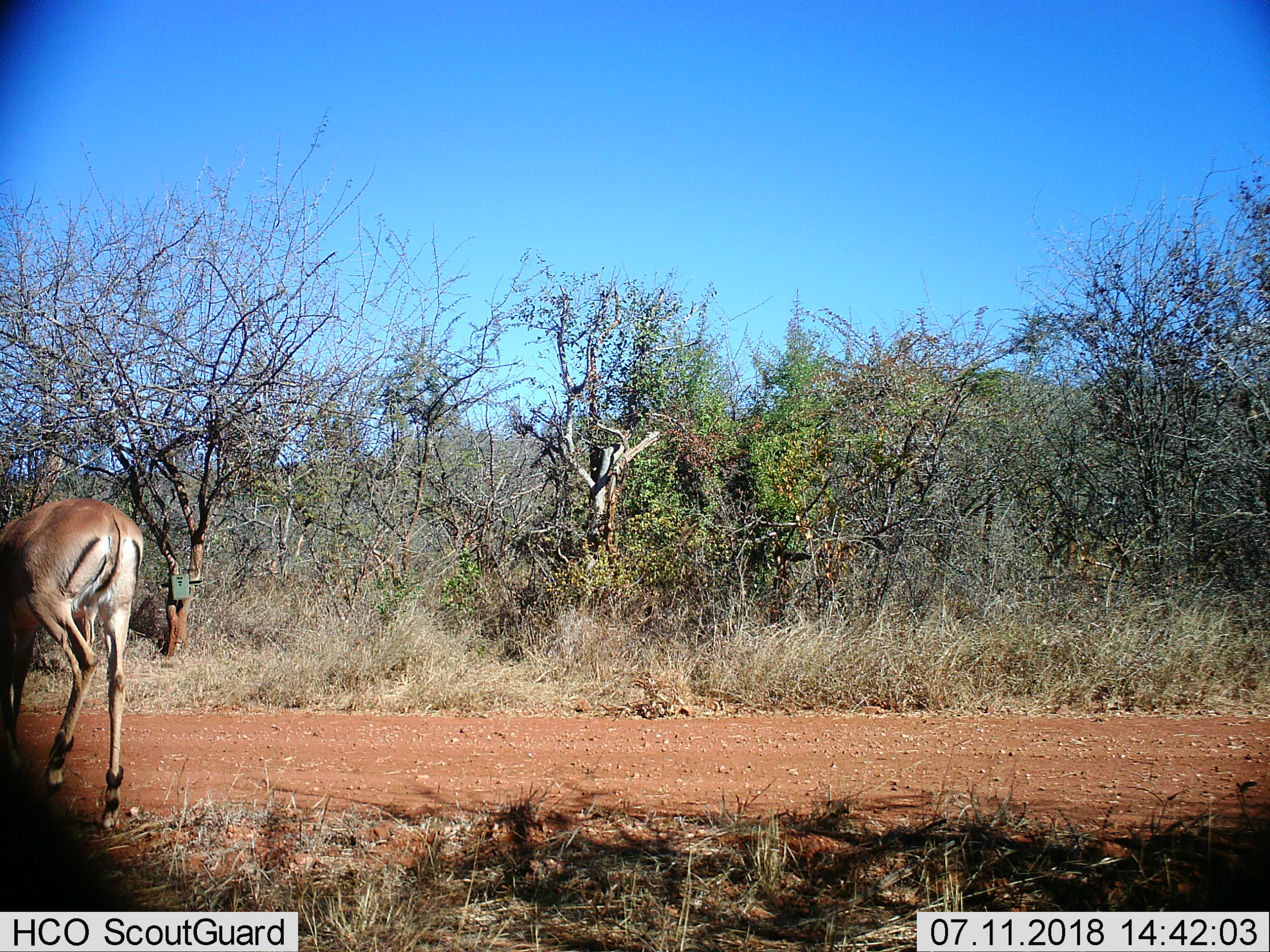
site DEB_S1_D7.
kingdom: Animalia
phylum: Chordata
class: Mammalia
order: Artiodactyla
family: Bovidae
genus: Aepyceros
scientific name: Aepyceros melampus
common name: impala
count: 1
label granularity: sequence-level